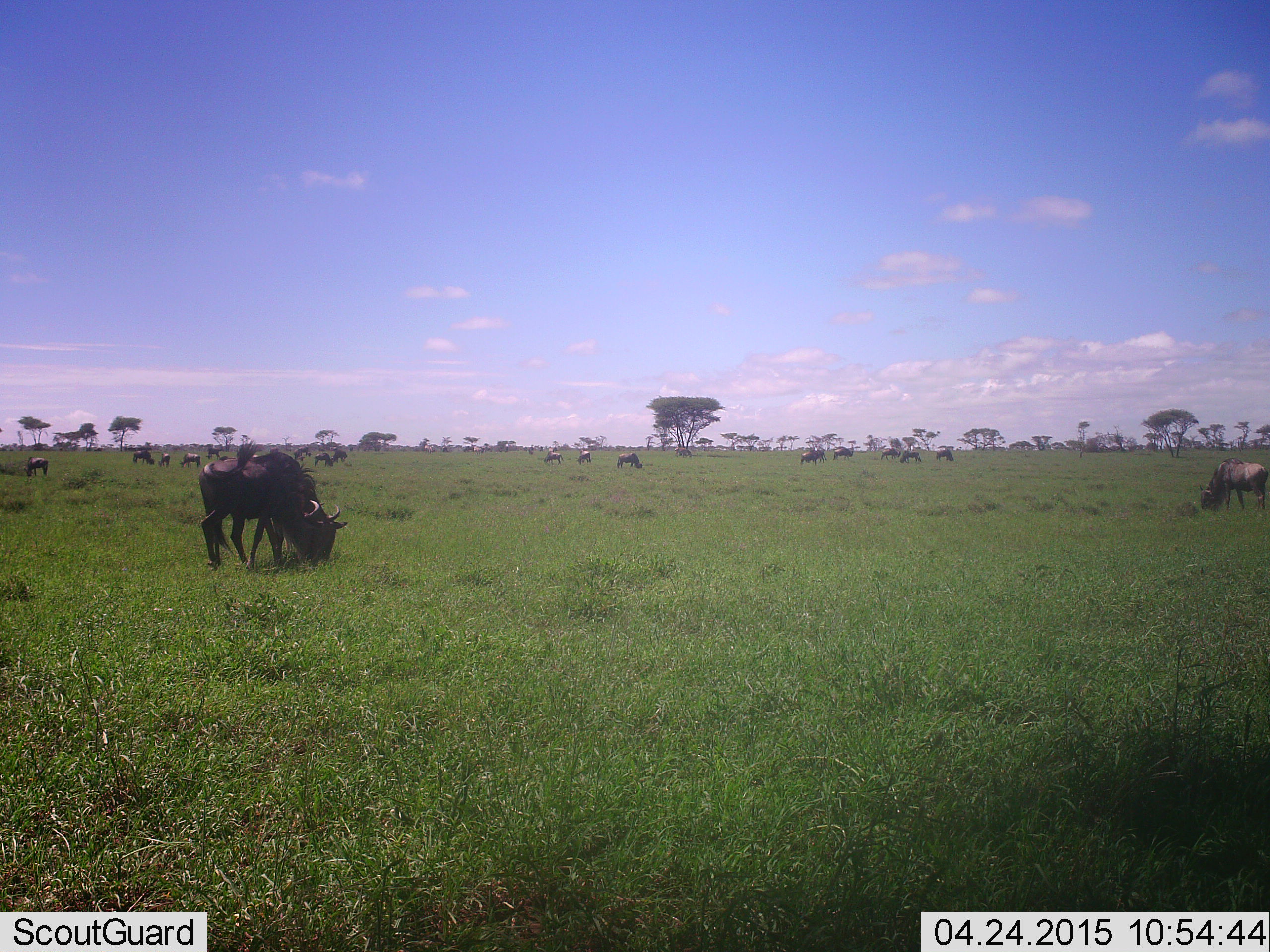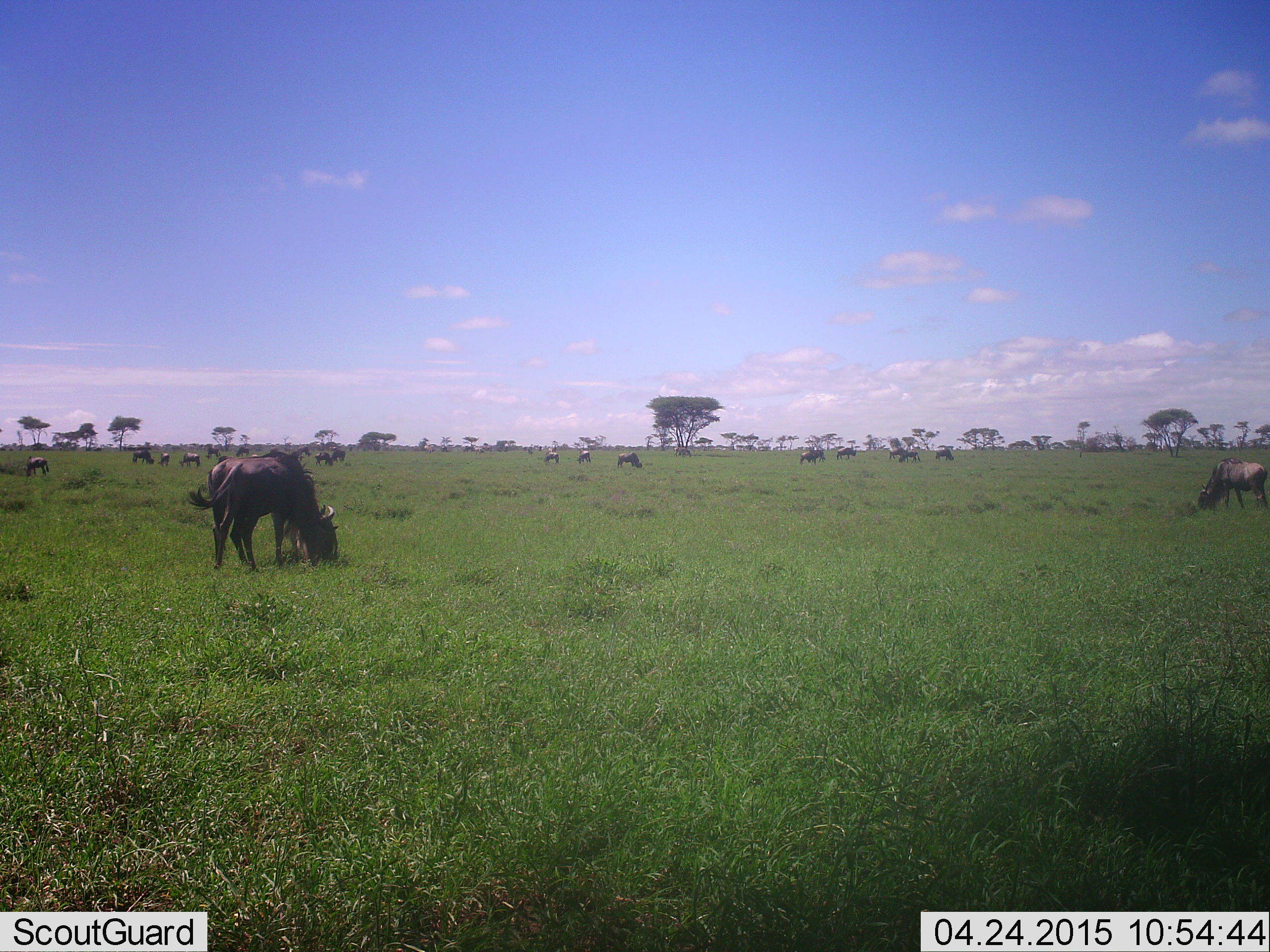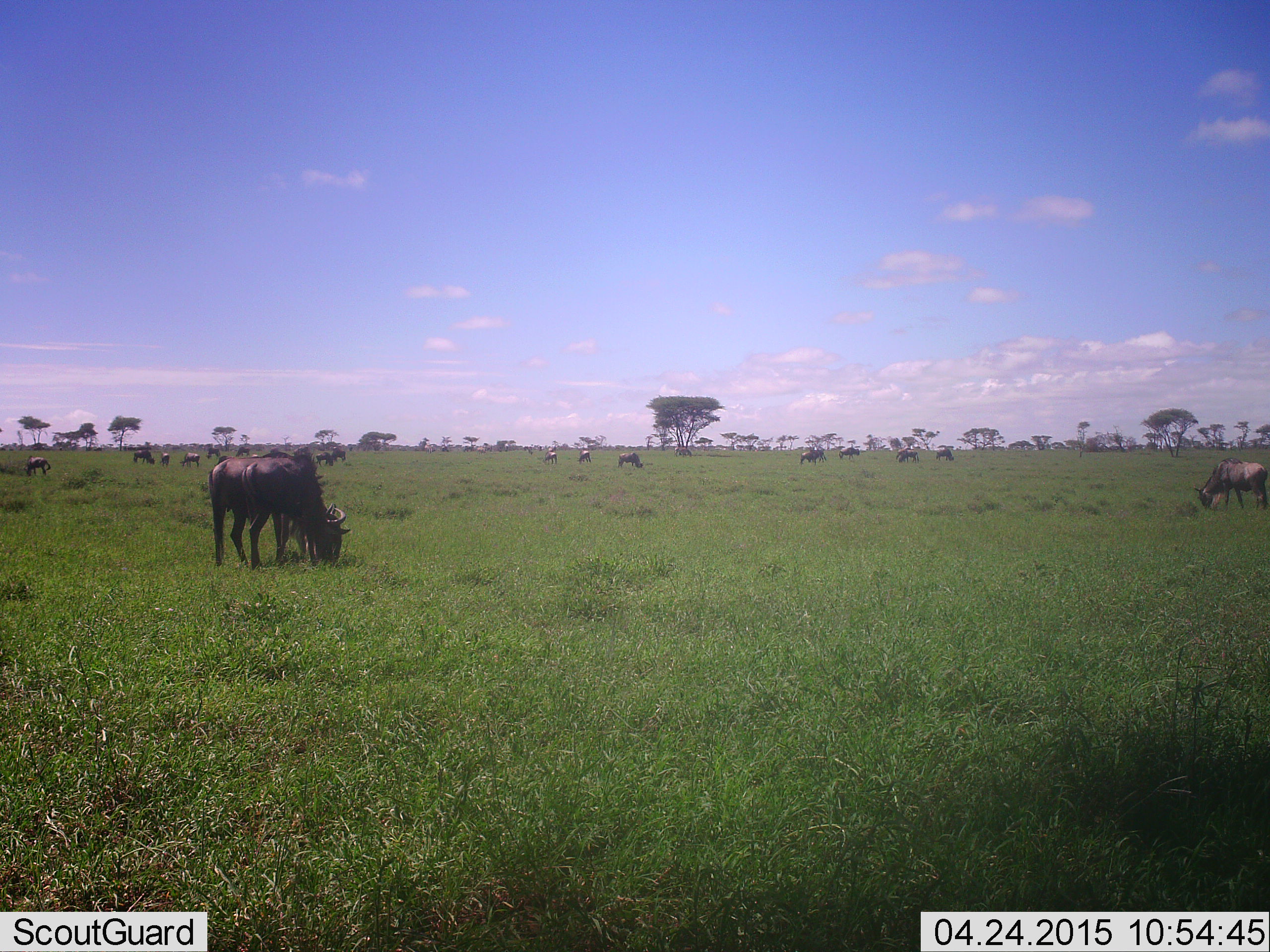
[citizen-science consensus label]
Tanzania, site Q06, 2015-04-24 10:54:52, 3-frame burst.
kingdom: Animalia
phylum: Chordata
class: Mammalia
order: Artiodactyla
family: Bovidae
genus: Connochaetes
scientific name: Connochaetes taurinus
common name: blue wildebeest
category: wildebeest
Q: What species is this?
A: Wildebeest (blue wildebeest) (Connochaetes taurinus).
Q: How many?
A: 11-50.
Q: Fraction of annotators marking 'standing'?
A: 36%.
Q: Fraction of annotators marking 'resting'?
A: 0%.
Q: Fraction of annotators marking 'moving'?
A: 9%.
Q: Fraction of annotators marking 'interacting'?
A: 0%.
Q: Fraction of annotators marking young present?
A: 9%.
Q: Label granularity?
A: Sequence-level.